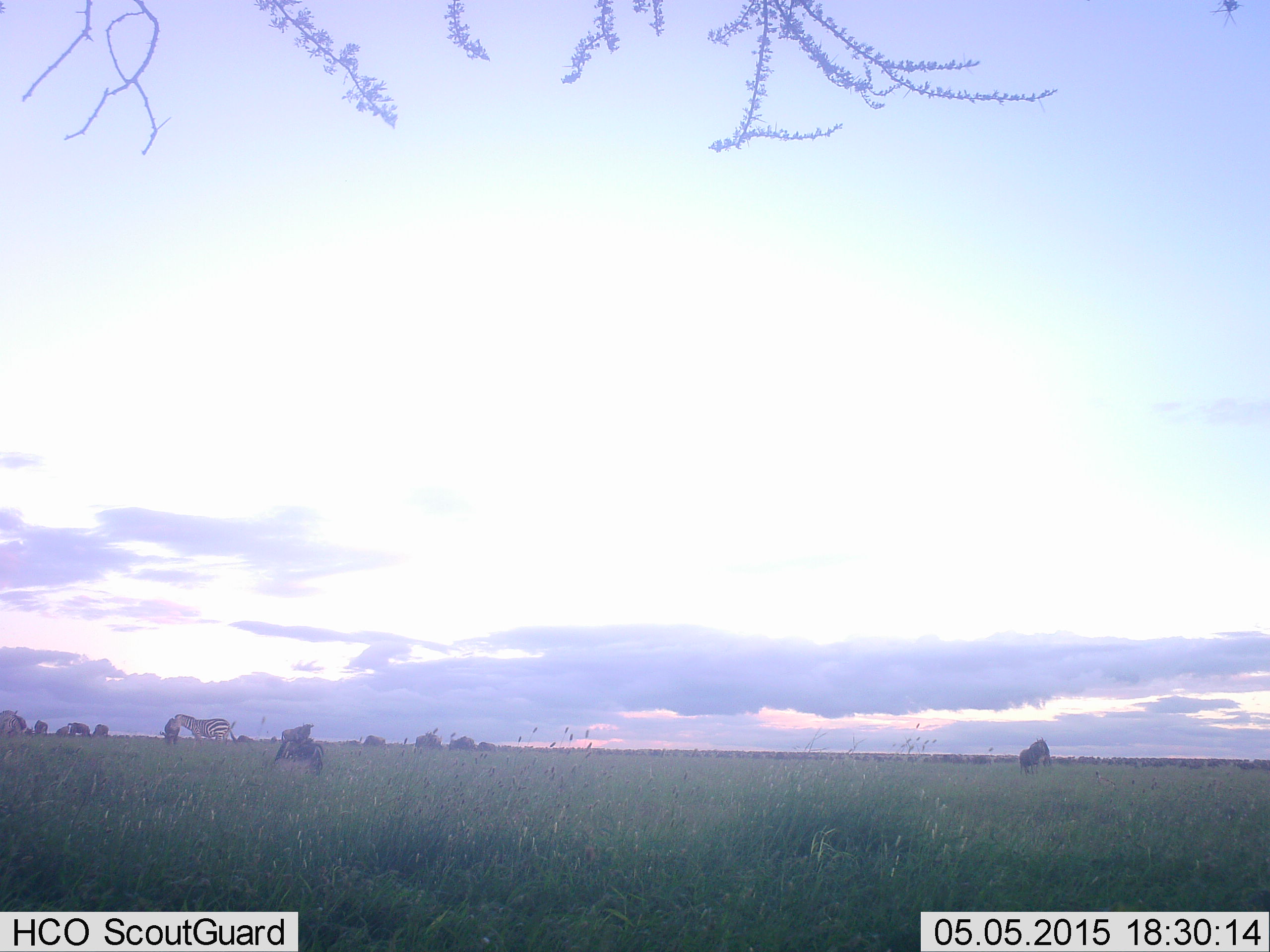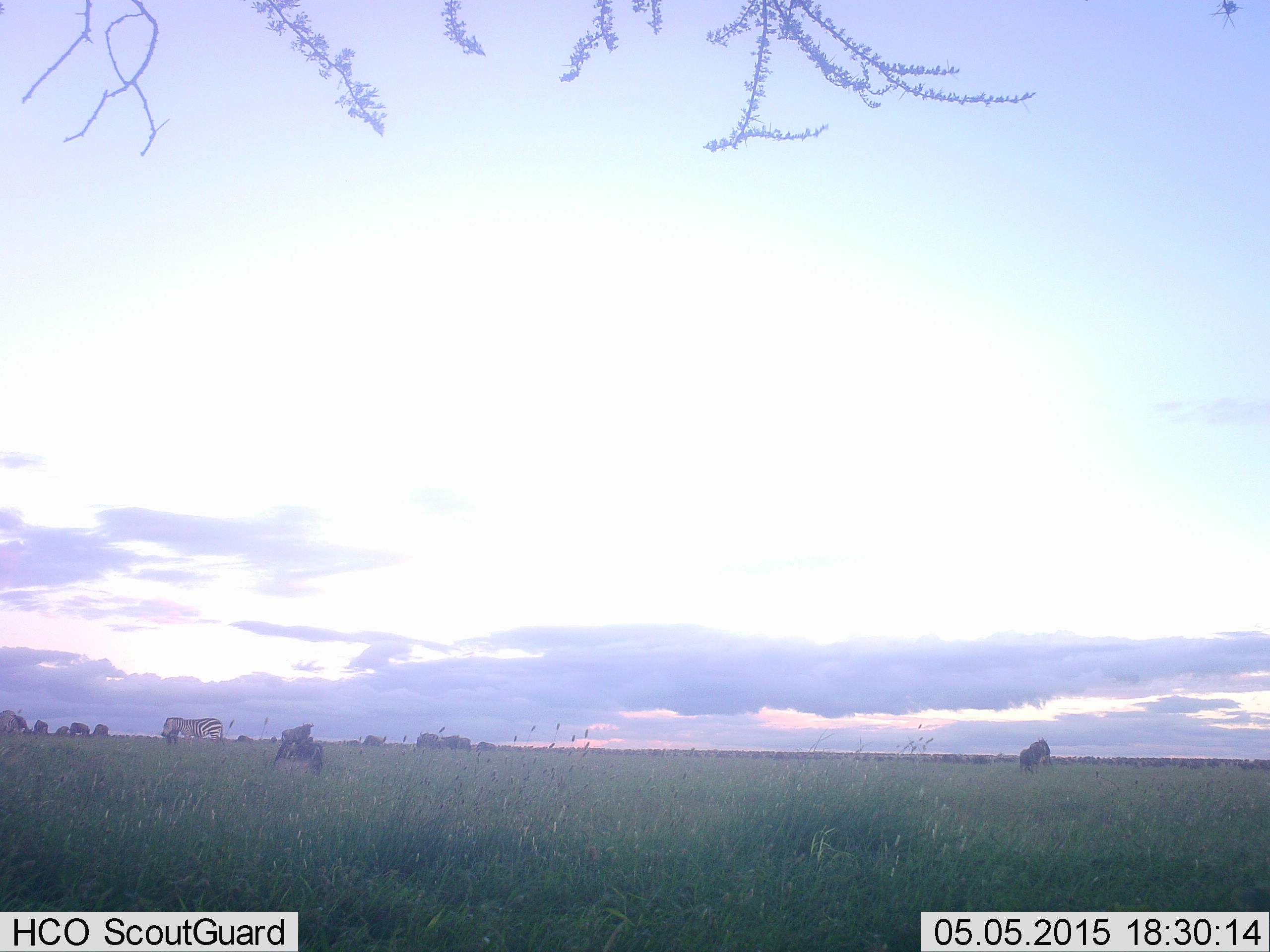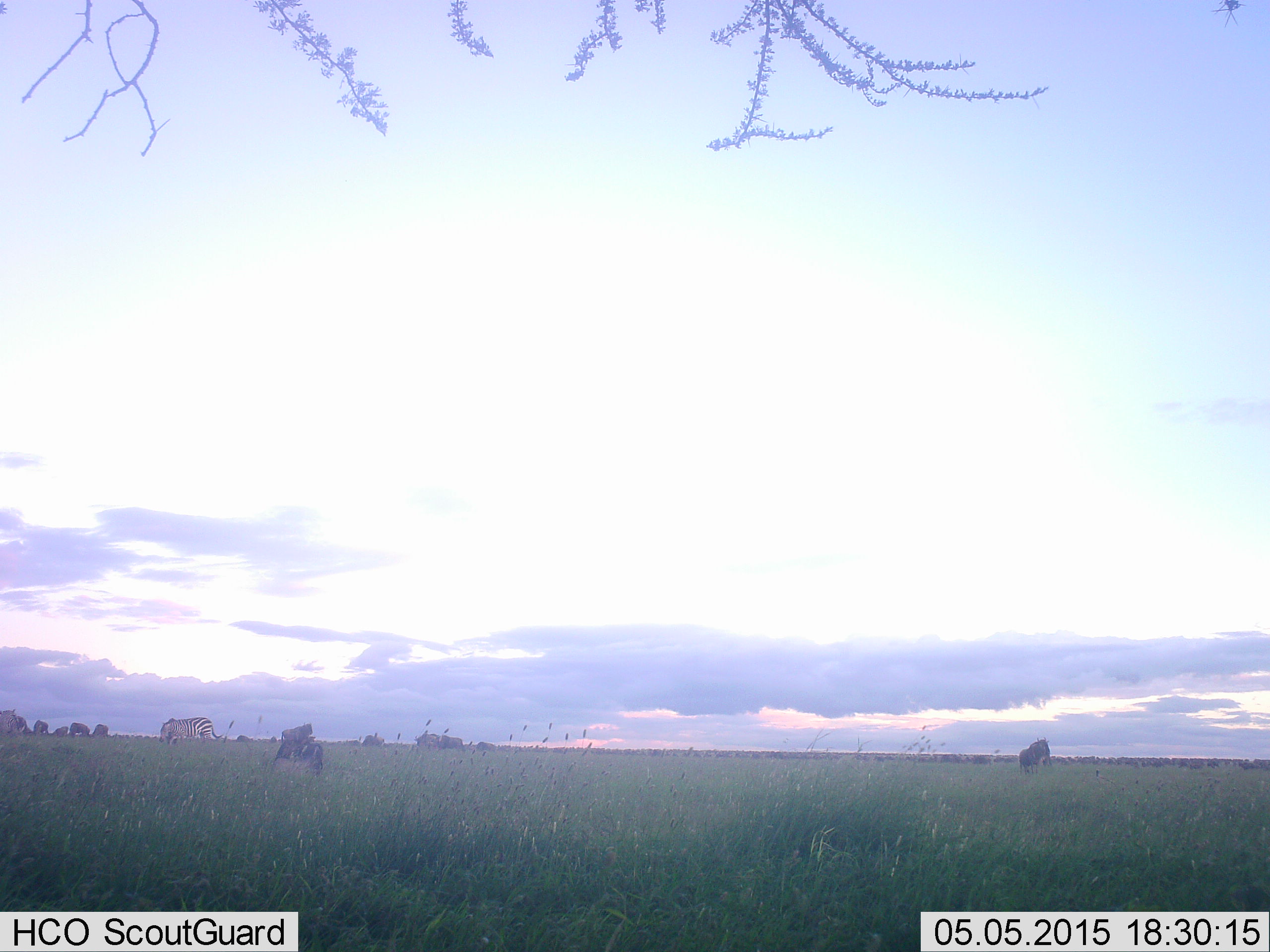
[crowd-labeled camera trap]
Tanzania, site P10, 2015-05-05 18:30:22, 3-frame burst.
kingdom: Animalia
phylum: Chordata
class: Mammalia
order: Artiodactyla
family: Bovidae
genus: Connochaetes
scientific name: Connochaetes taurinus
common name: blue wildebeest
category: wildebeest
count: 11-50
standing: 60%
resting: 0%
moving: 20%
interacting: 0%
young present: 0%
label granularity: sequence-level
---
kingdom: Animalia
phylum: Chordata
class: Mammalia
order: Perissodactyla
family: Equidae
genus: Equus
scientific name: Equus quagga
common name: plains zebra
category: zebra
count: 2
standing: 53%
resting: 5%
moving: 53%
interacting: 0%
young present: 0%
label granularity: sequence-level